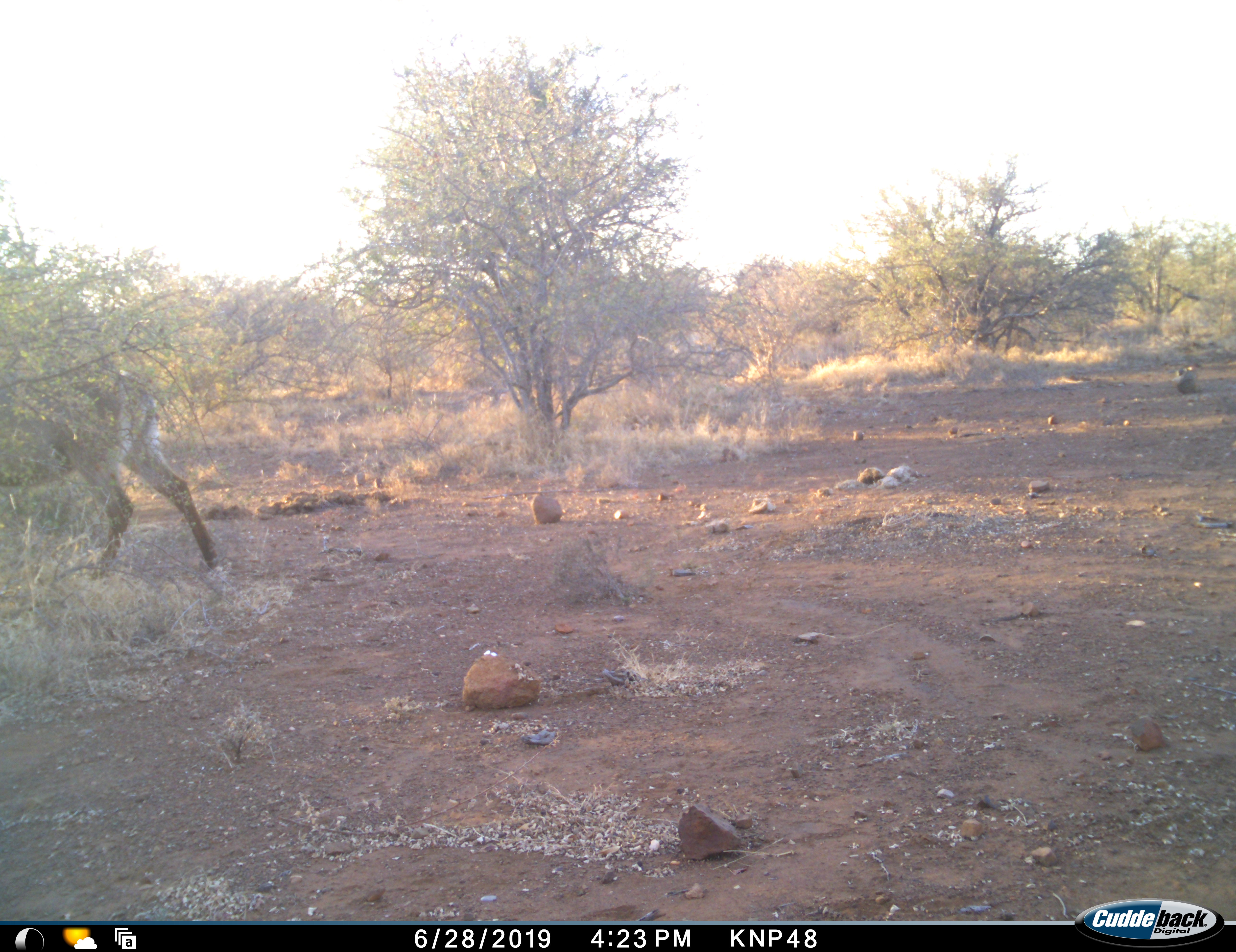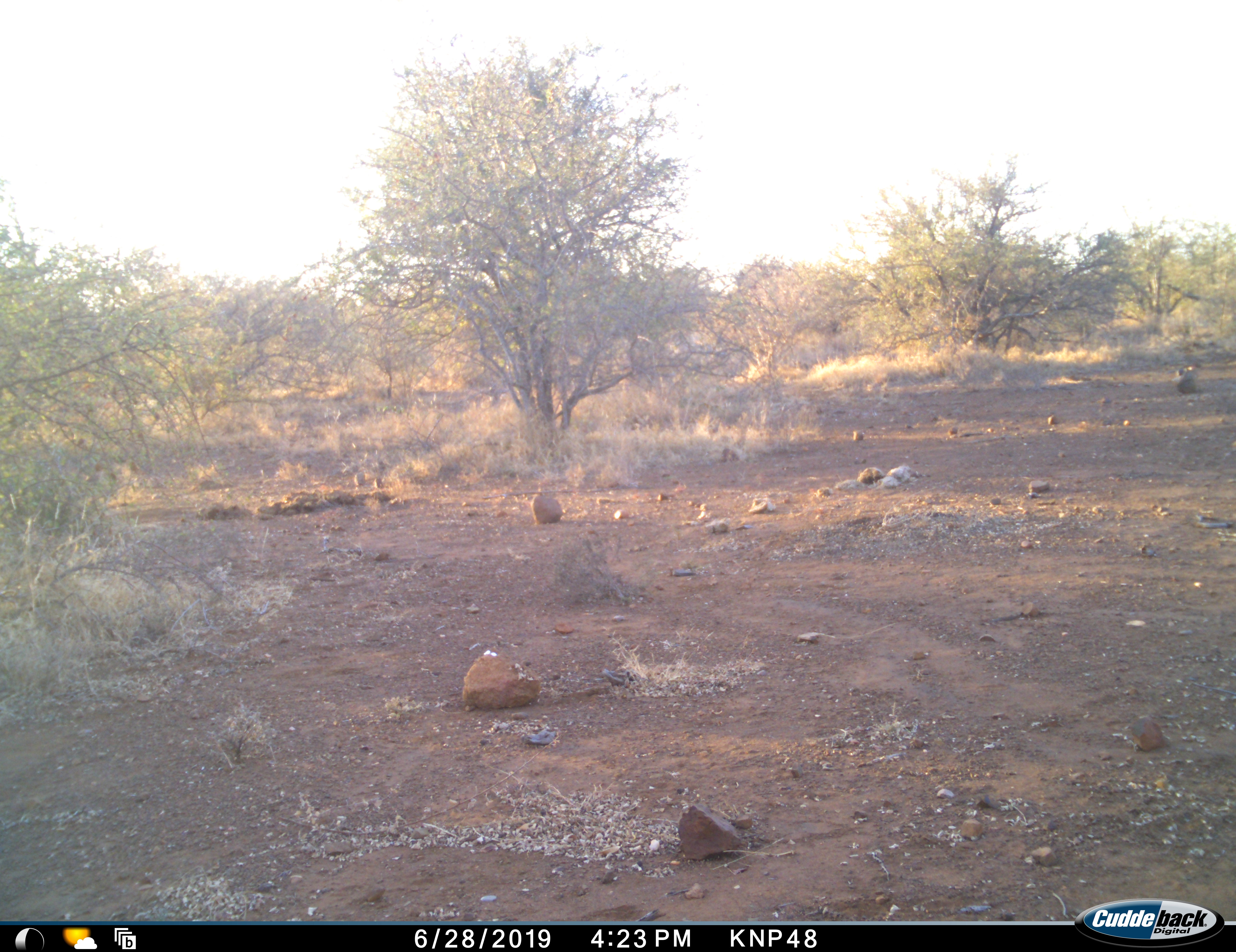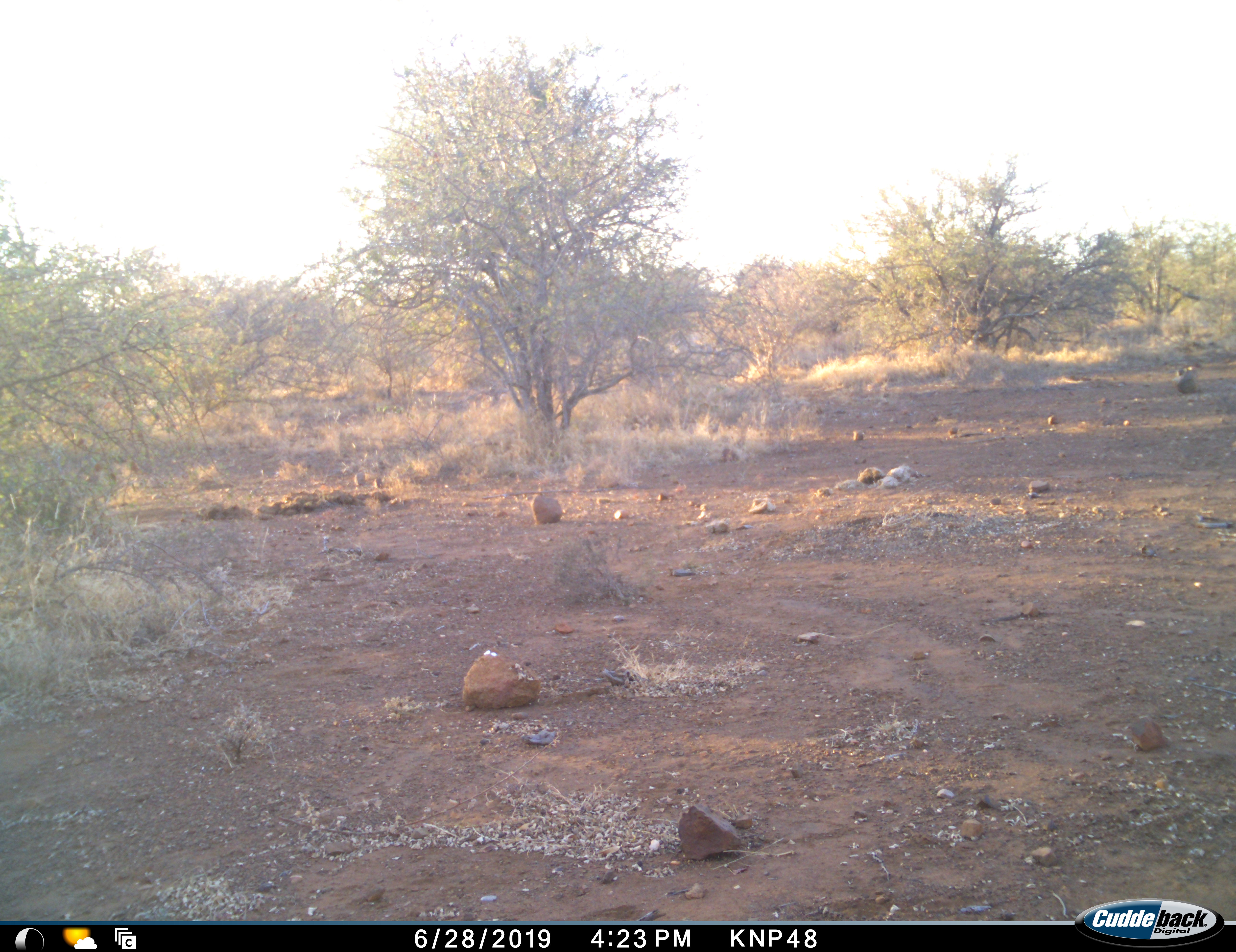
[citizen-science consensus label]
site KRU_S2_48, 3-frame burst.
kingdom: Animalia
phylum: Chordata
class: Mammalia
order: Artiodactyla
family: Bovidae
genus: Aepyceros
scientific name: Aepyceros melampus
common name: impala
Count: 1.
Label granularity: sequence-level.